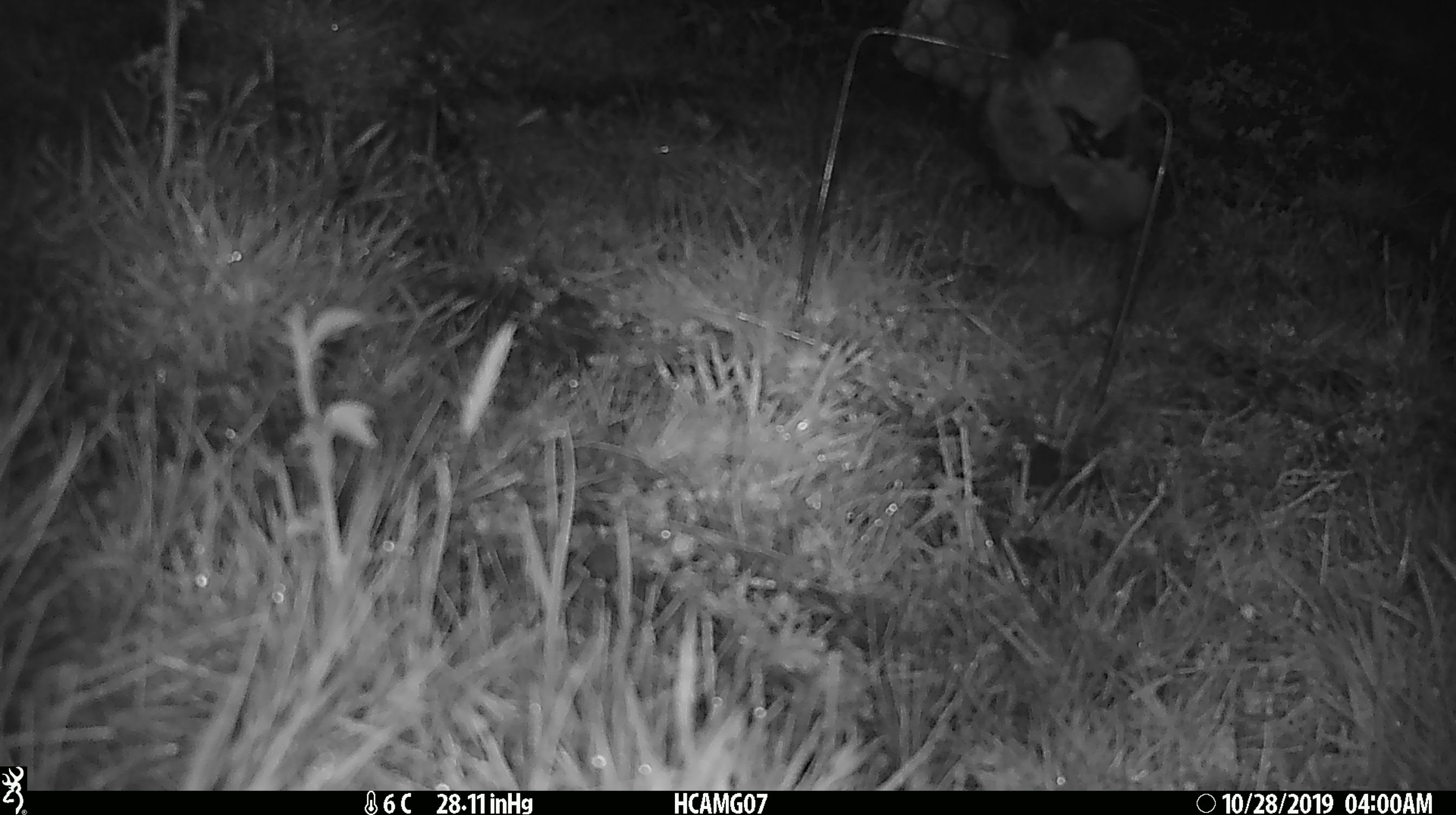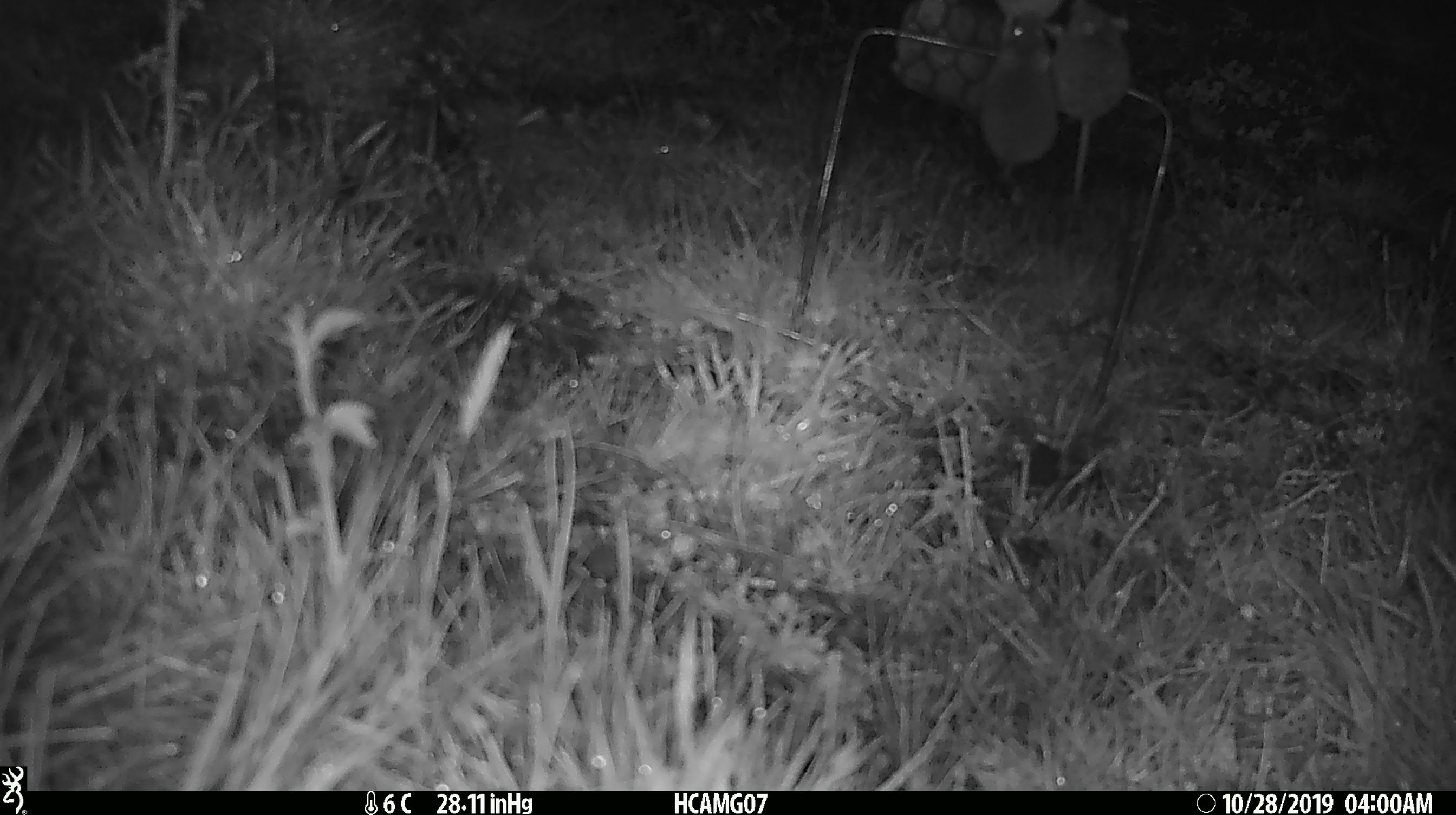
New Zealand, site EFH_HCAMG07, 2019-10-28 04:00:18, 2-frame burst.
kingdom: Animalia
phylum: Chordata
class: Mammalia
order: Rodentia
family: Muridae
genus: Mus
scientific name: Mus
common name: mouse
Mouse (Mus).